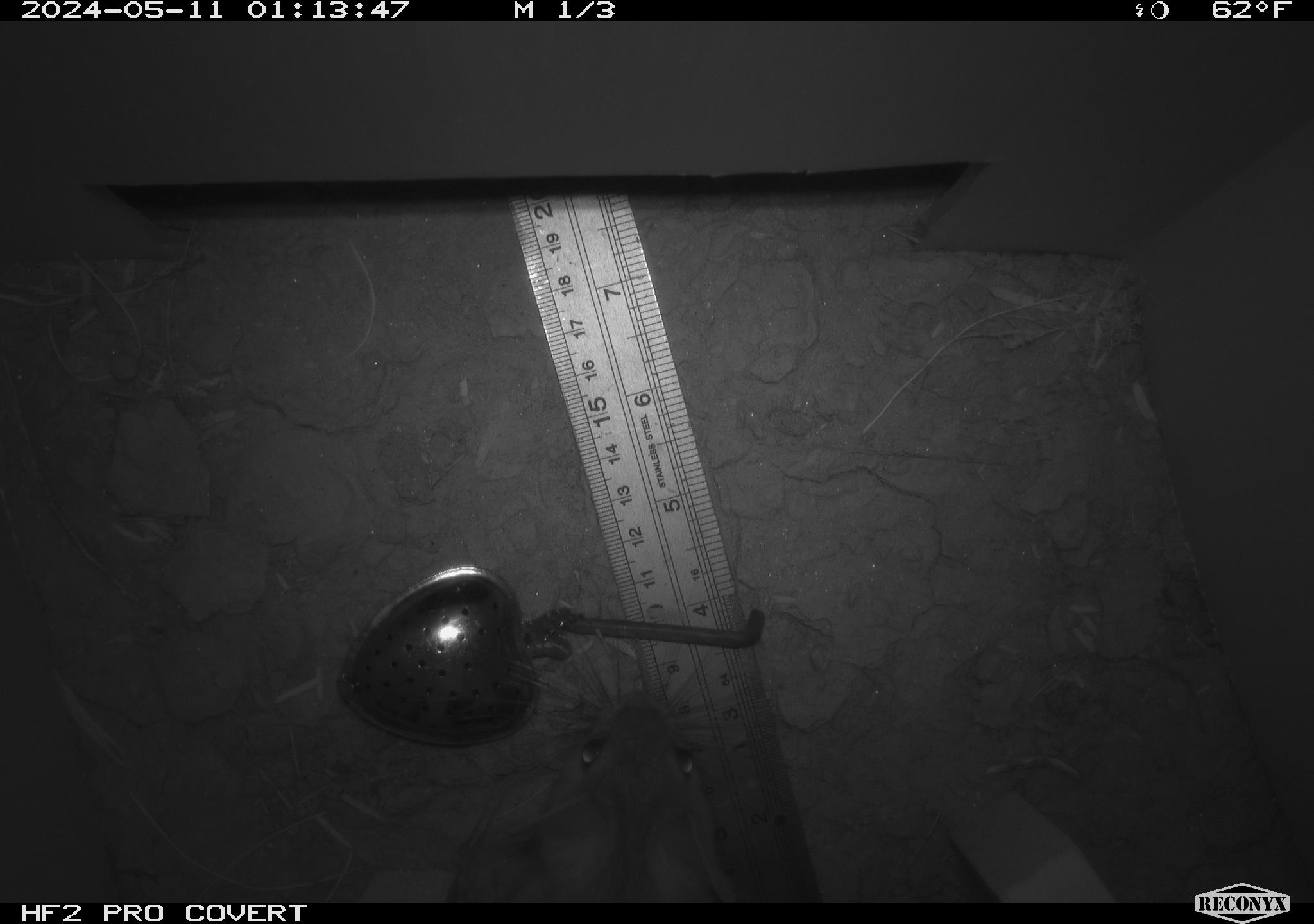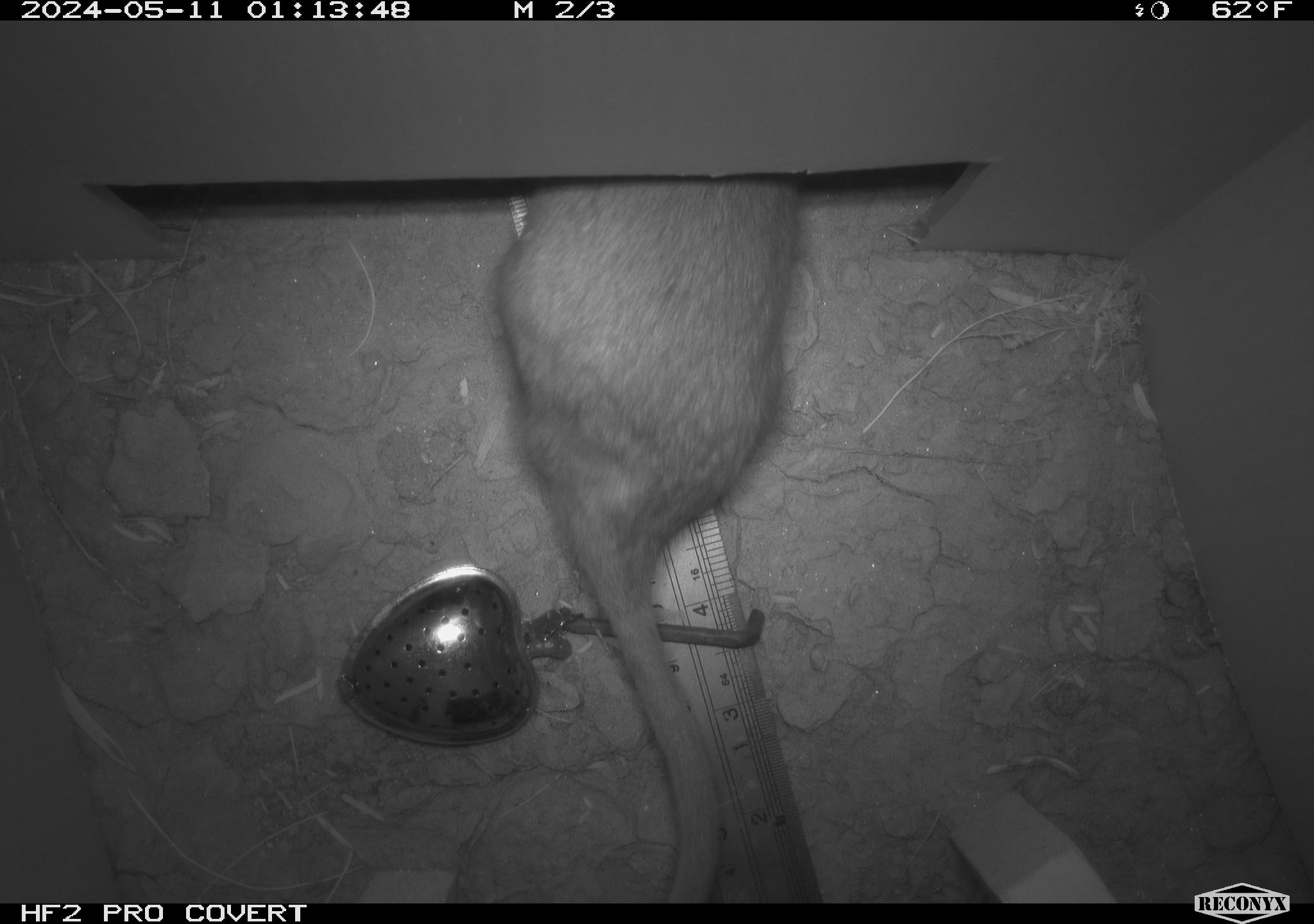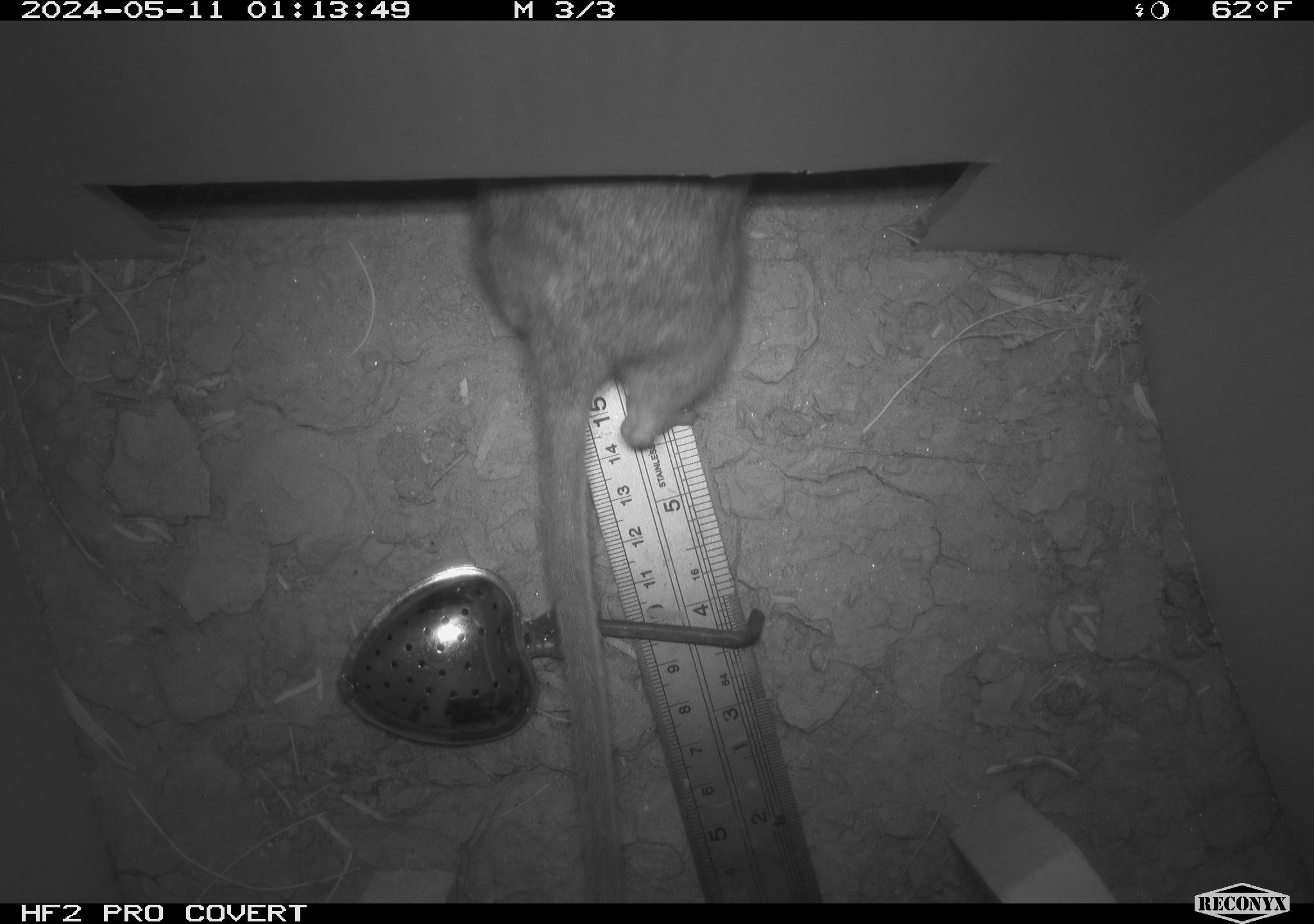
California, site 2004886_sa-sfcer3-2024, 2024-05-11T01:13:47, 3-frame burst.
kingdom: Animalia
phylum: Chordata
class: Mammalia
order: Rodentia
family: Cricetidae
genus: Neotoma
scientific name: Neotoma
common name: pack rat or woodrat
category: neotoma species